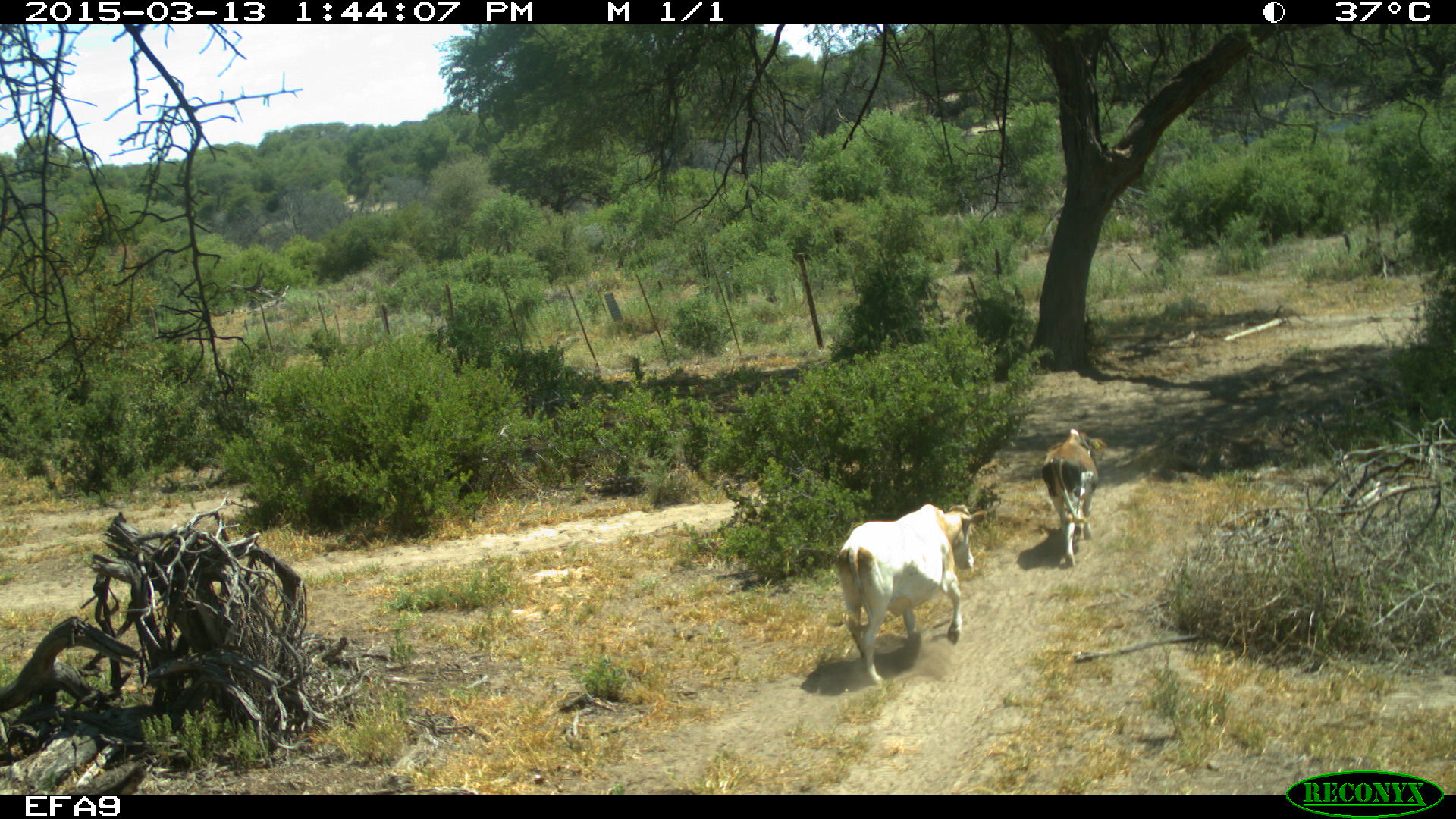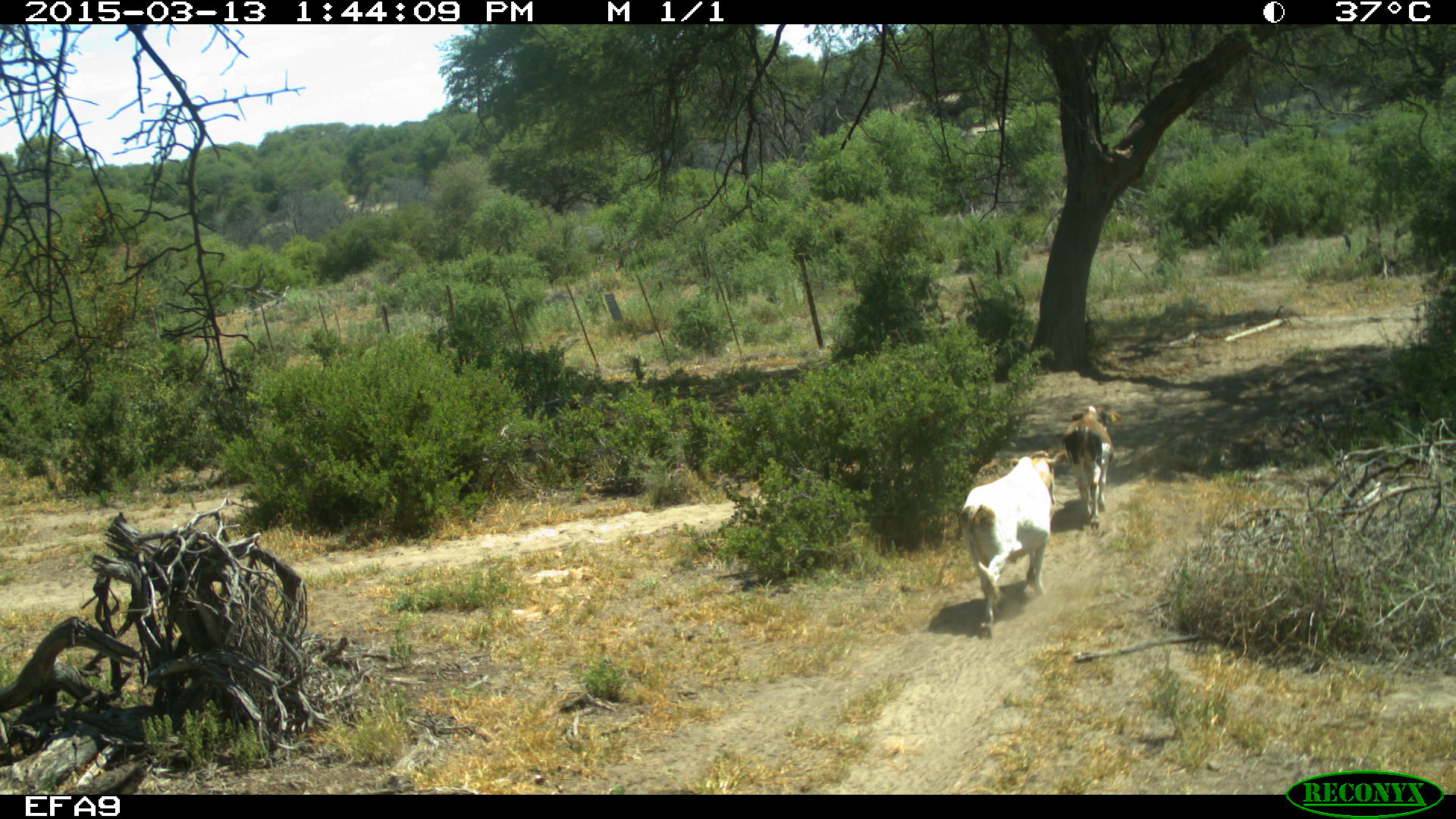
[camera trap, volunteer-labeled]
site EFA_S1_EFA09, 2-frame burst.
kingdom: Animalia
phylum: Chordata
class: Mammalia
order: Artiodactyla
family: Bovidae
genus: Bos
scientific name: Bos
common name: cattle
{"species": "cattle (Bos)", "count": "2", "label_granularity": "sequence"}